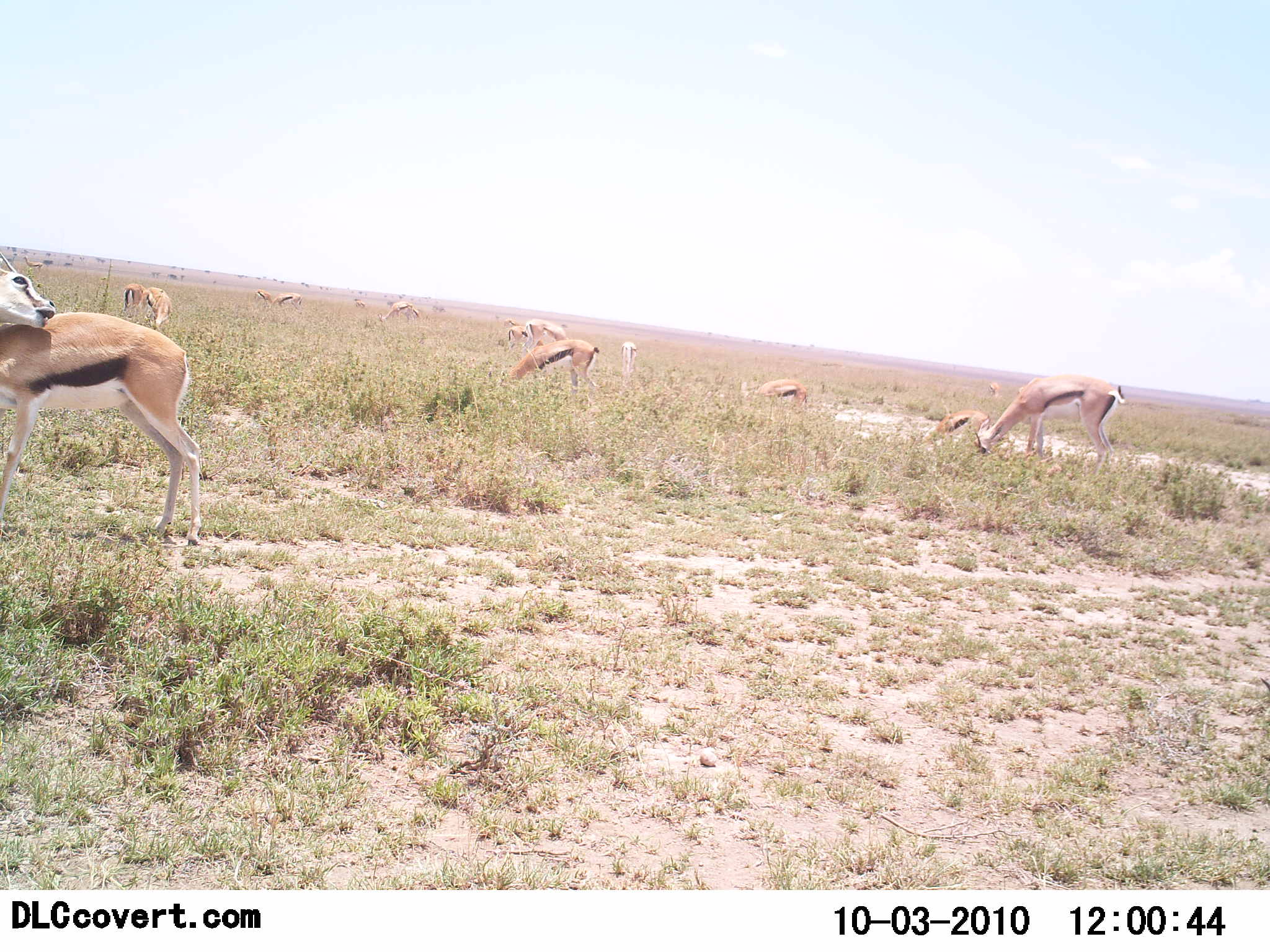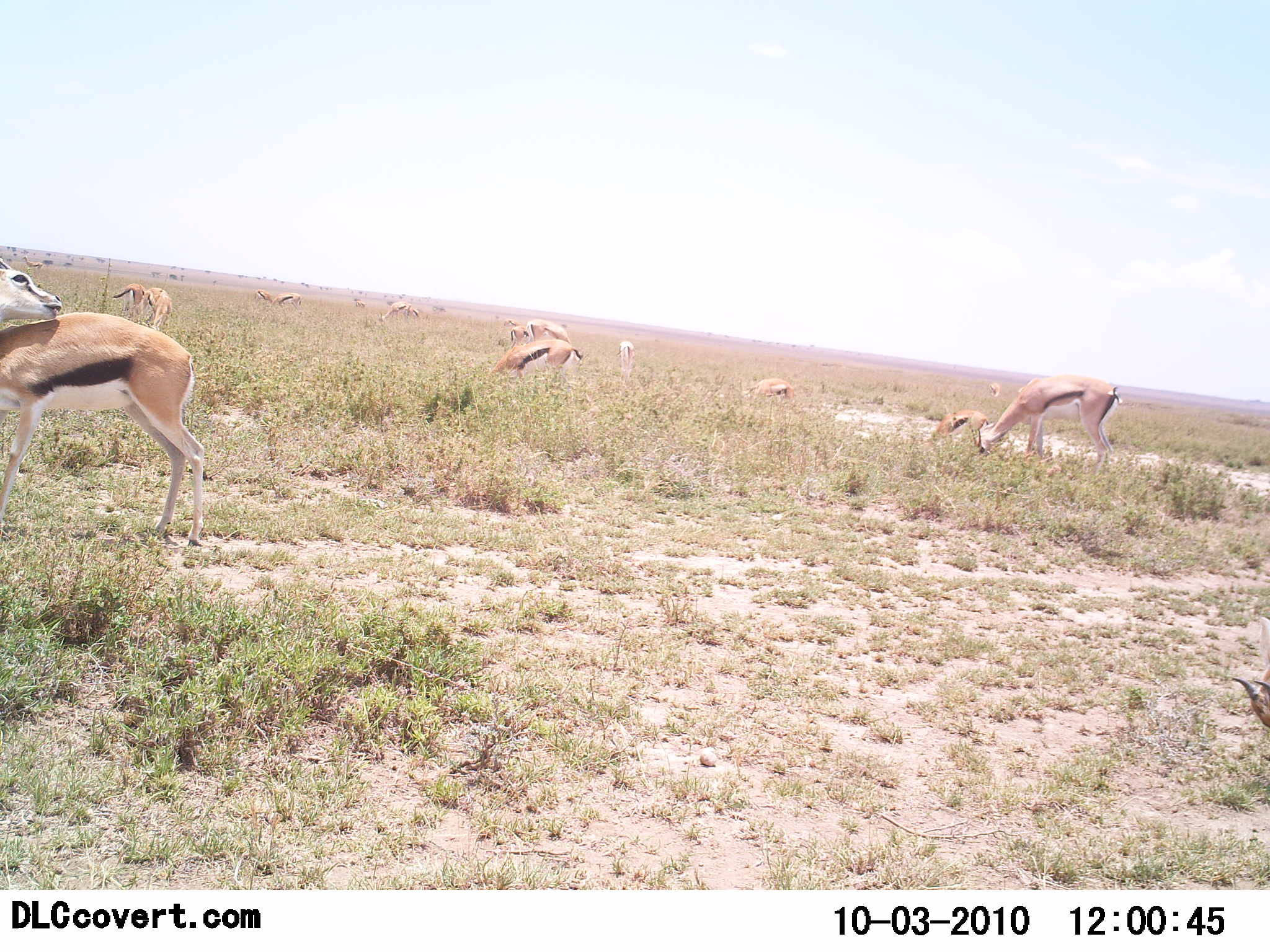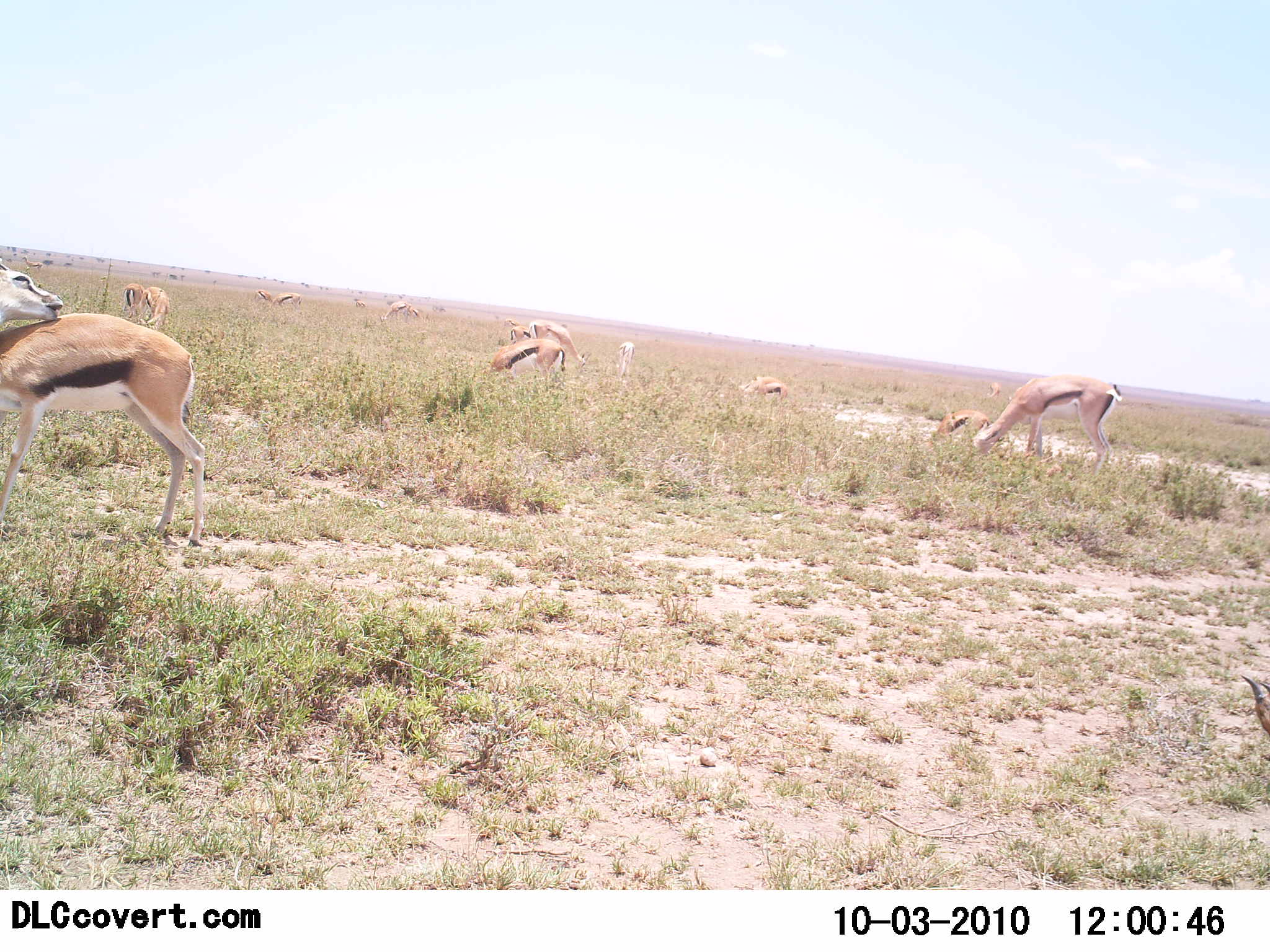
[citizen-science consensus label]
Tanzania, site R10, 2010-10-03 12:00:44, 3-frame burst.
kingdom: Animalia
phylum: Chordata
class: Mammalia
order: Artiodactyla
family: Bovidae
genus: Eudorcas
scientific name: Eudorcas thomsonii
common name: thomson's gazelle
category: gazellethomsons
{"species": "gazellethomsons (thomson's gazelle) (Eudorcas thomsonii)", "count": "11-50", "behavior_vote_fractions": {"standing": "50%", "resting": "8%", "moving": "8%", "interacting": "8%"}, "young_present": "25%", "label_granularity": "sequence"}